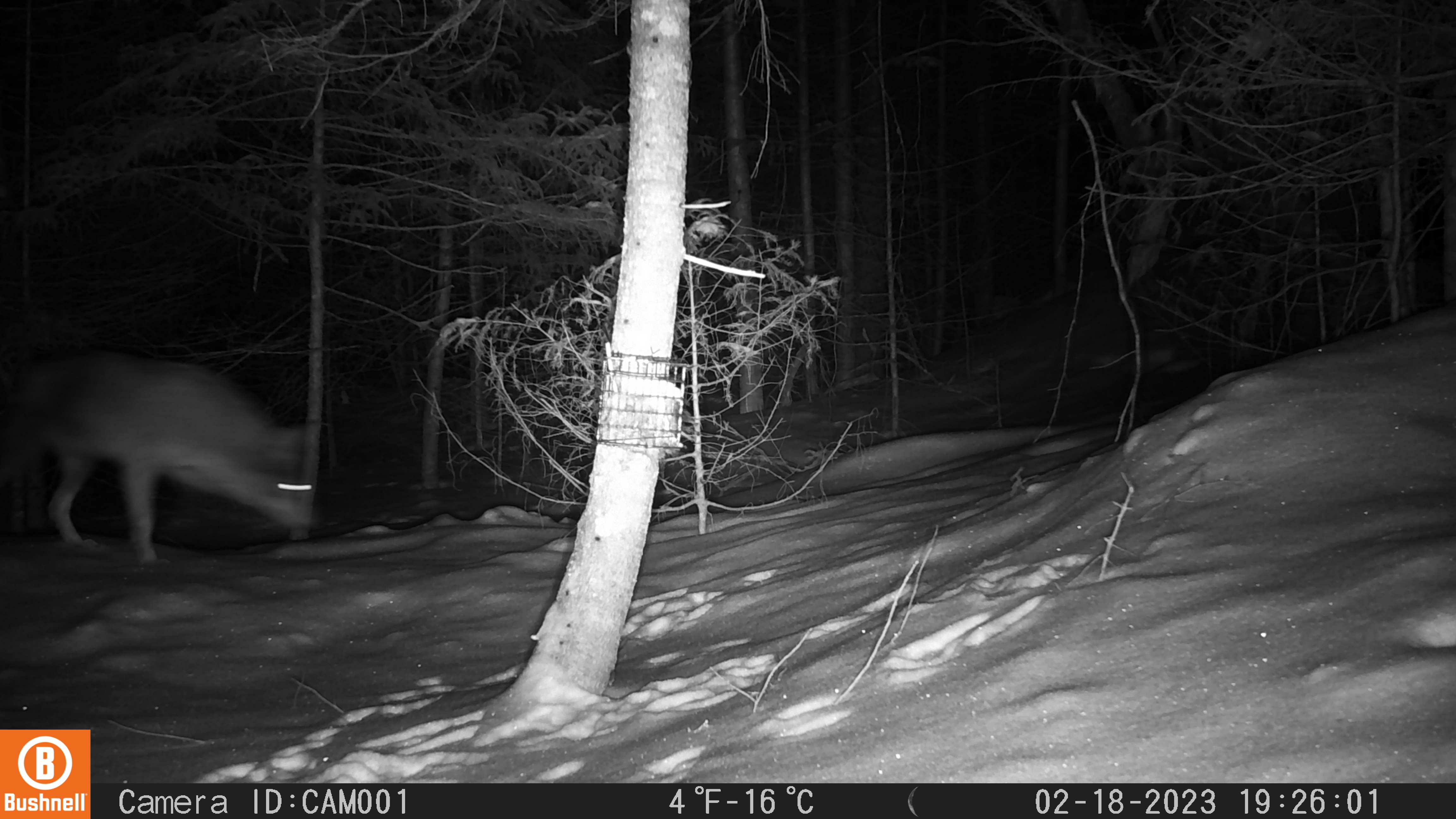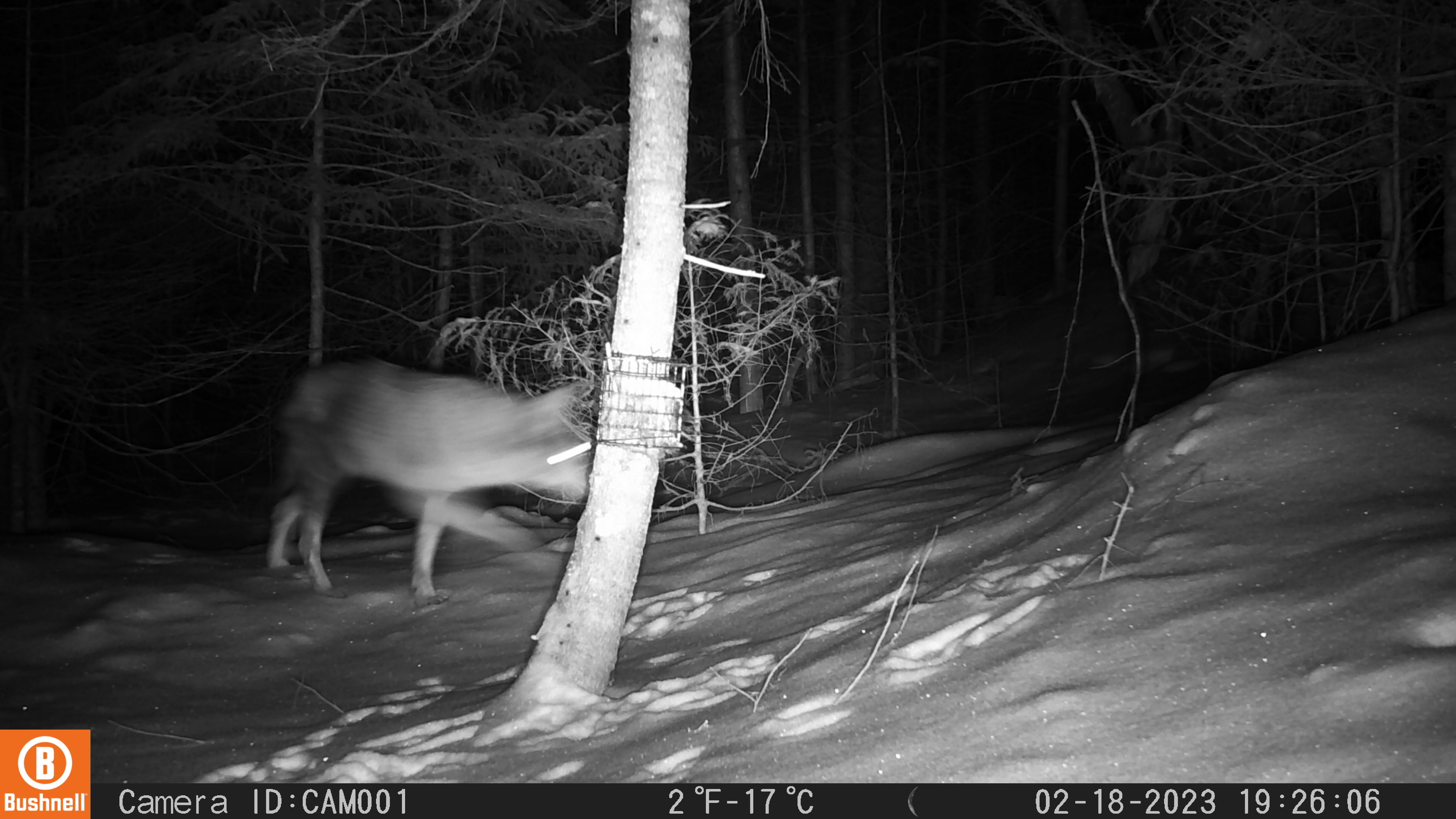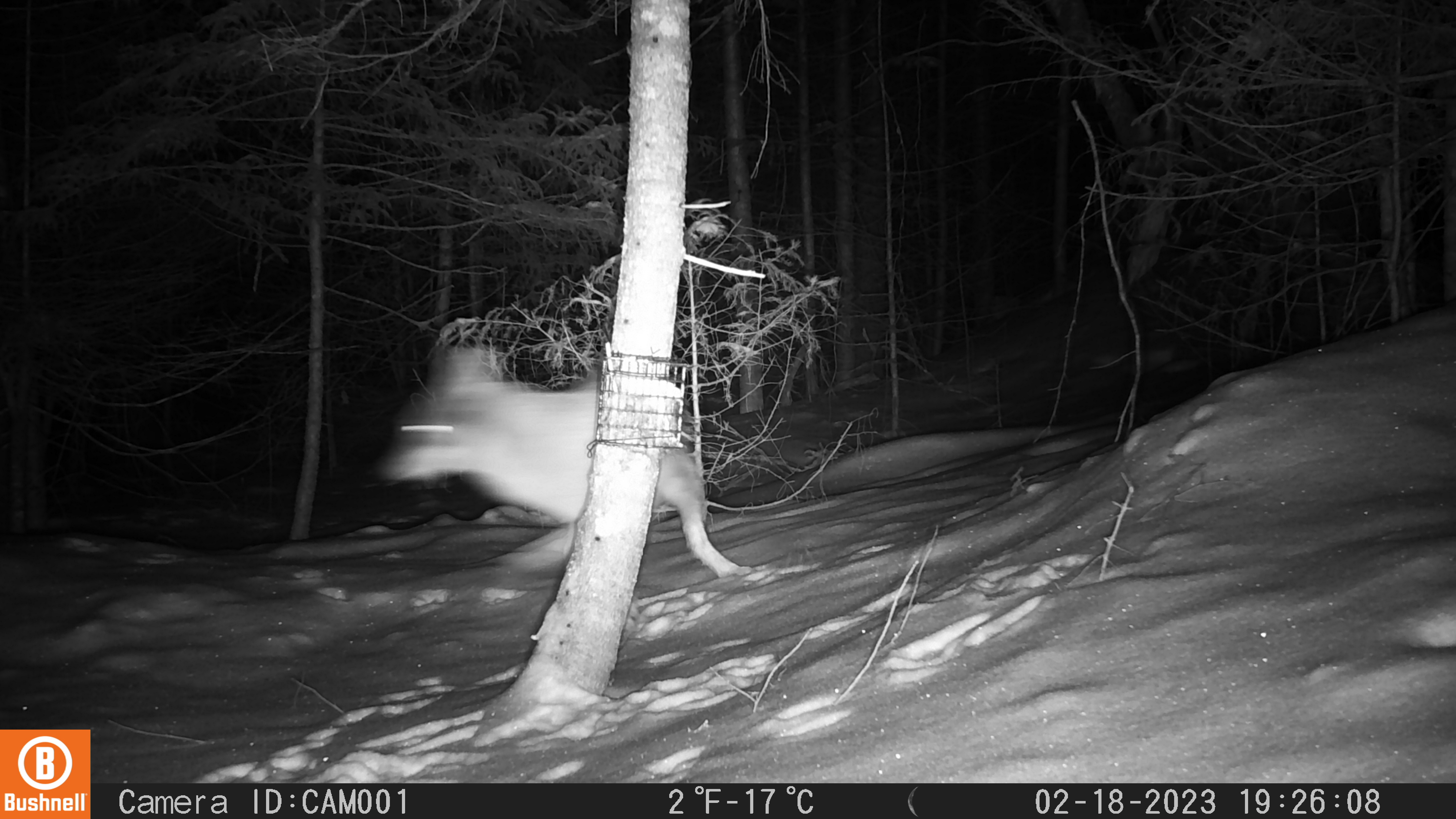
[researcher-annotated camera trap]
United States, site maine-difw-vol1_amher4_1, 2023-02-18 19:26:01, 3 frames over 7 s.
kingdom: Animalia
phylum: Chordata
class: Mammalia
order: Carnivora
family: Canidae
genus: Canis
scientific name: Canis latrans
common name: coyote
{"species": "coyote (Canis latrans)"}